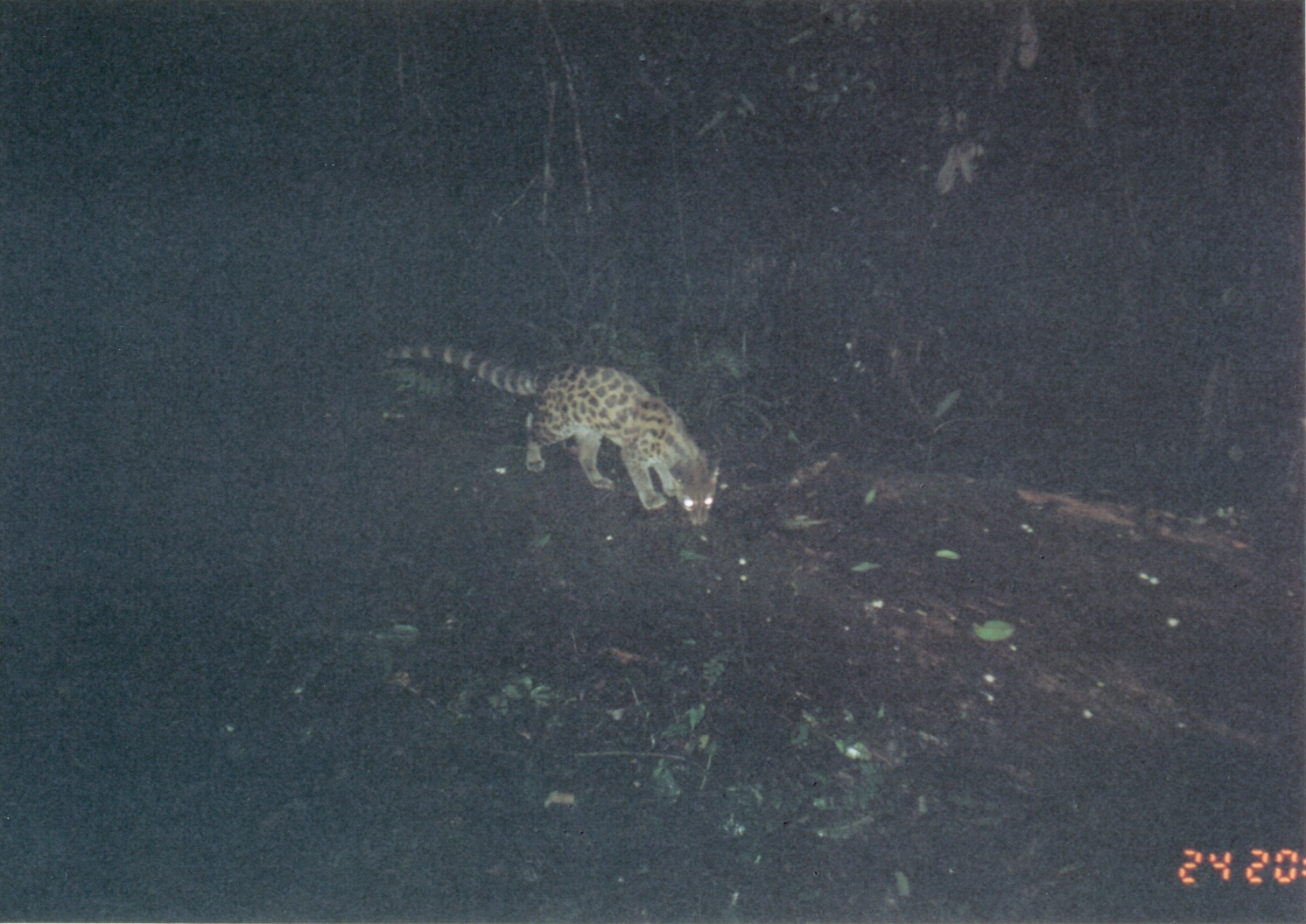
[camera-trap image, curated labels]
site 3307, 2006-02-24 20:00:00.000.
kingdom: Animalia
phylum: Chordata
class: Mammalia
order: Carnivora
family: Viverridae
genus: Genetta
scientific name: Genetta servalina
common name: servaline genet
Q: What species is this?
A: Genetta servalina (servaline genet).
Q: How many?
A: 1.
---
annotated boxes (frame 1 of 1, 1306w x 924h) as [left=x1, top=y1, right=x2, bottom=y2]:
genetta servalina: [left=381, top=344, right=720, bottom=527]